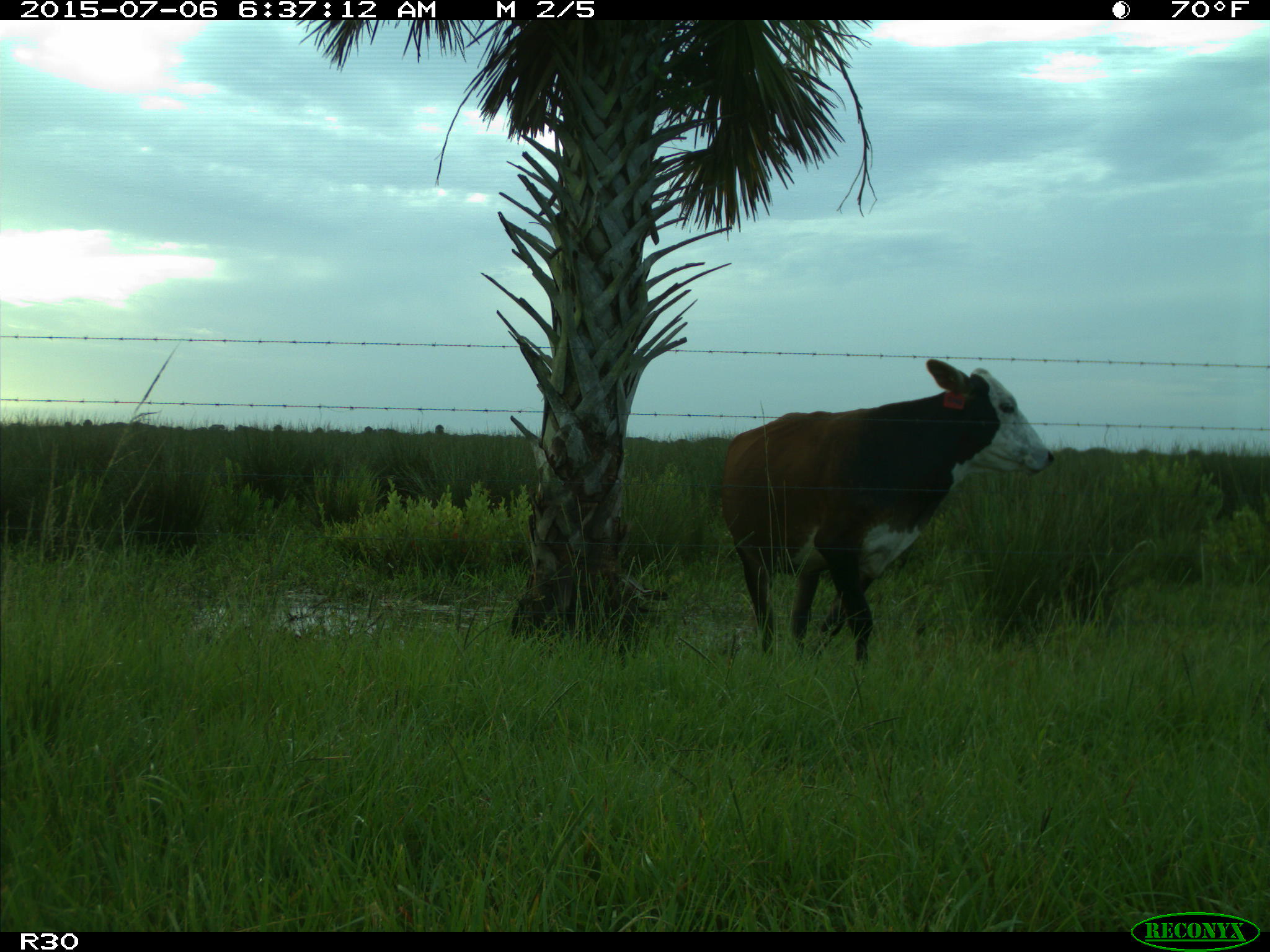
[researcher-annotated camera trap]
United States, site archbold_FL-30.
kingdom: Animalia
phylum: Chordata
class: Mammalia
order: Artiodactyla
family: Bovidae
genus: Bos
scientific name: Bos taurus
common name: domestic cow